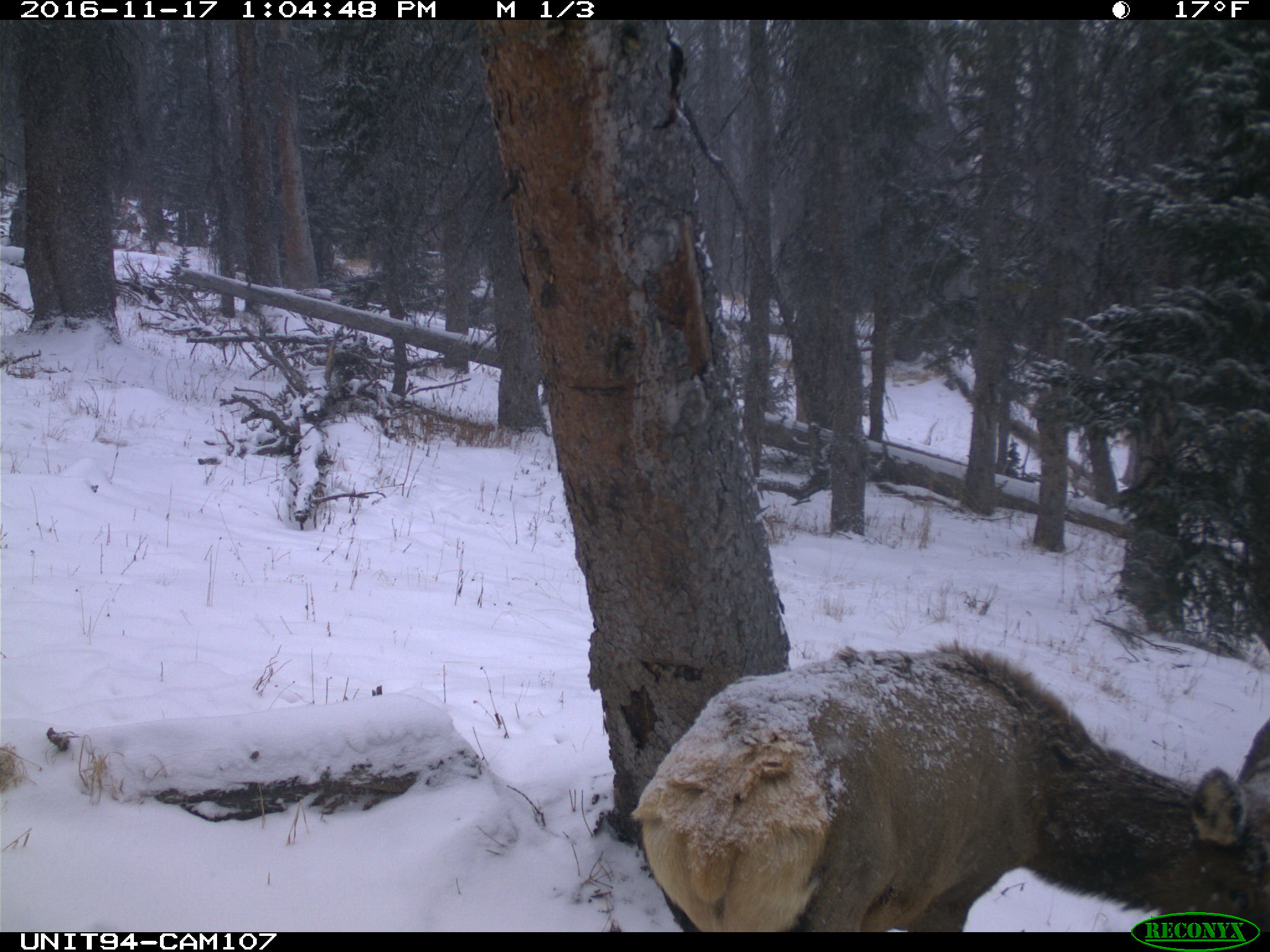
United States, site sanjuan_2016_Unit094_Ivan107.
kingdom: Animalia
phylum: Chordata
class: Mammalia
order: Artiodactyla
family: Cervidae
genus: Cervus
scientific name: Cervus elaphus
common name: red deer